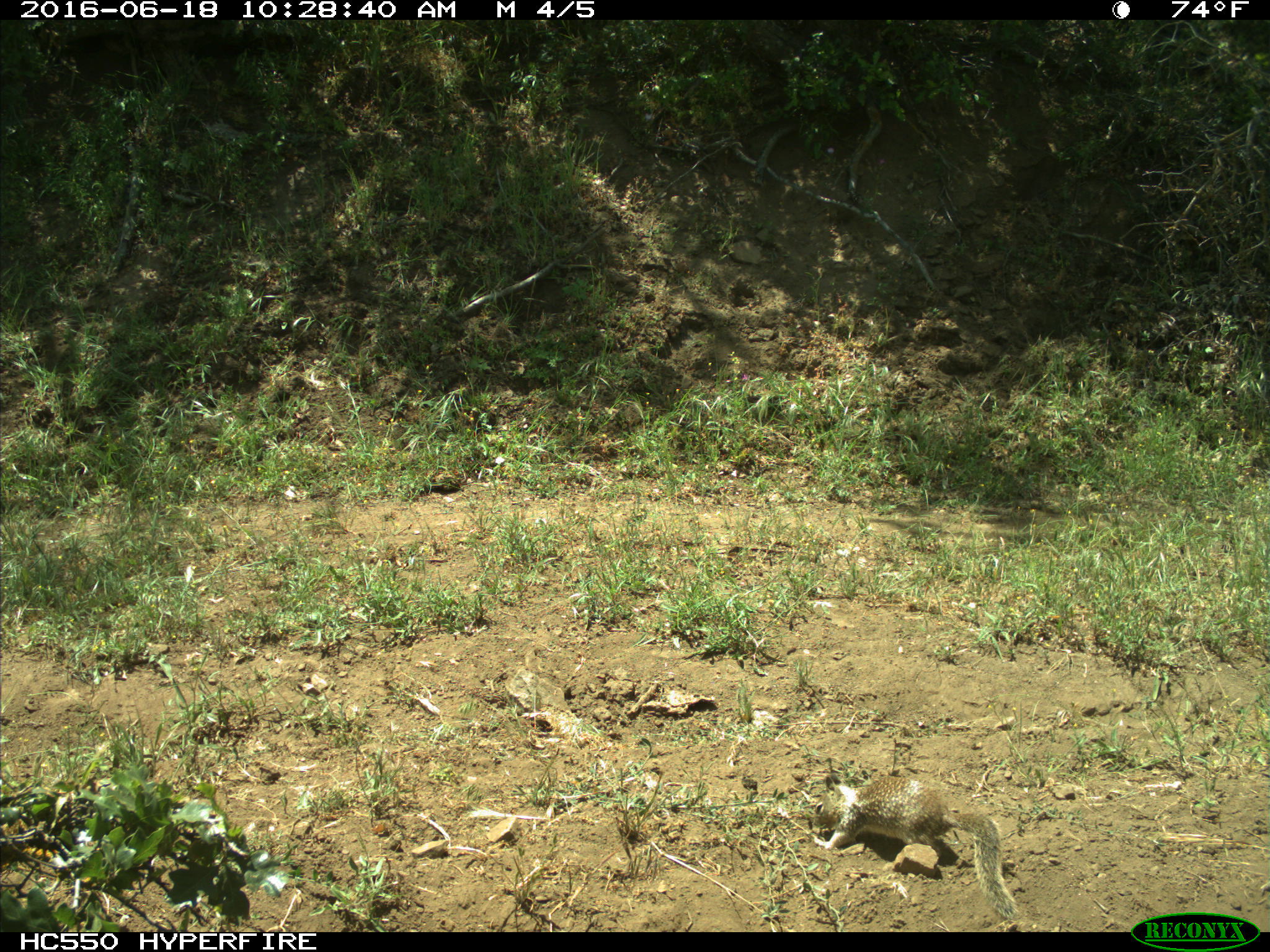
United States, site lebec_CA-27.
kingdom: Animalia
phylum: Chordata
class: Mammalia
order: Rodentia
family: Sciuridae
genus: Otospermophilus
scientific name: Otospermophilus beecheyi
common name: california ground squirrel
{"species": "Otospermophilus beecheyi (california ground squirrel)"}